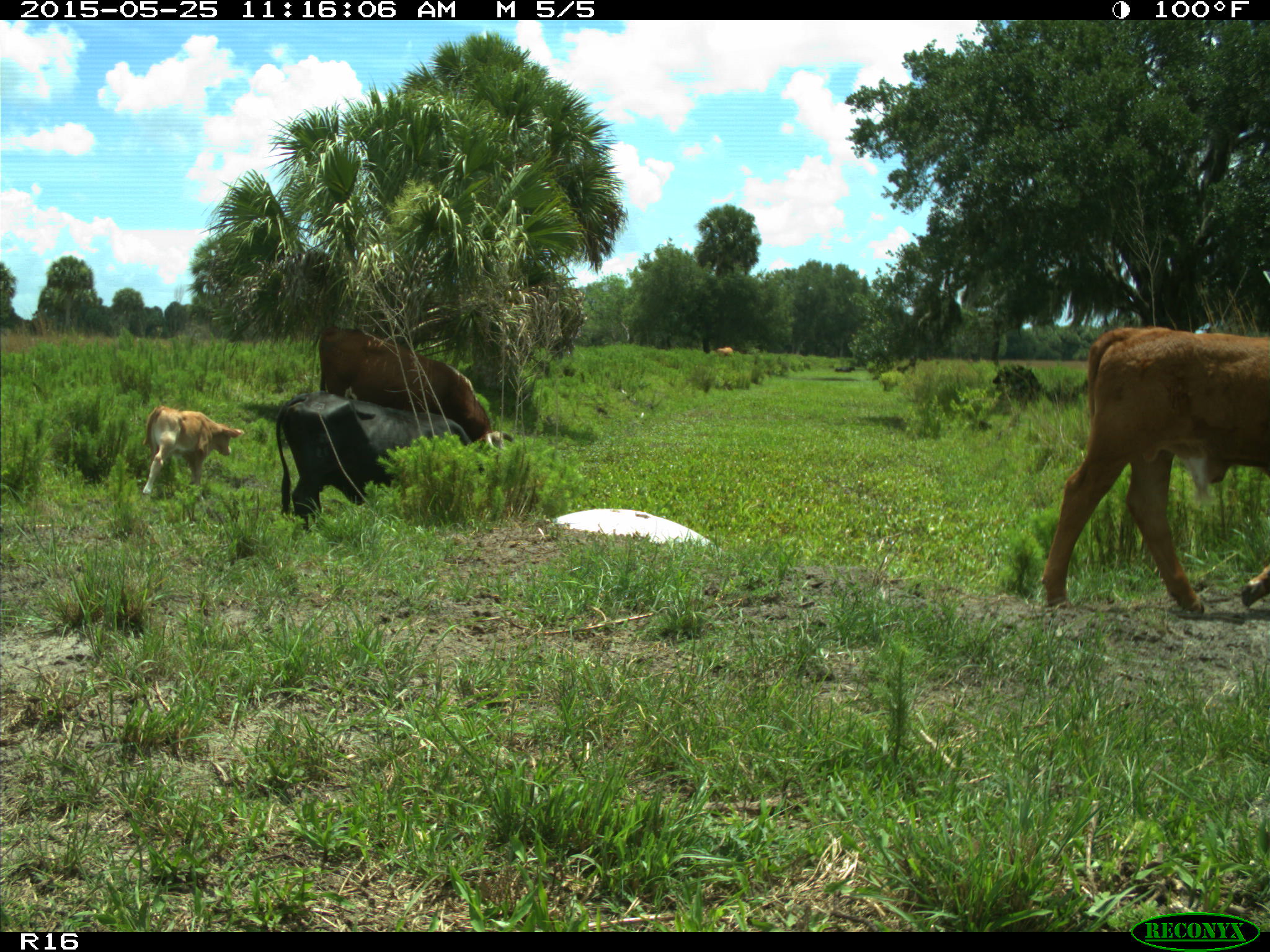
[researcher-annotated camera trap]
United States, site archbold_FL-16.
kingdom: Animalia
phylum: Chordata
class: Mammalia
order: Artiodactyla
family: Bovidae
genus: Bos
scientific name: Bos taurus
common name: domestic cow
Bos taurus (domestic cow).